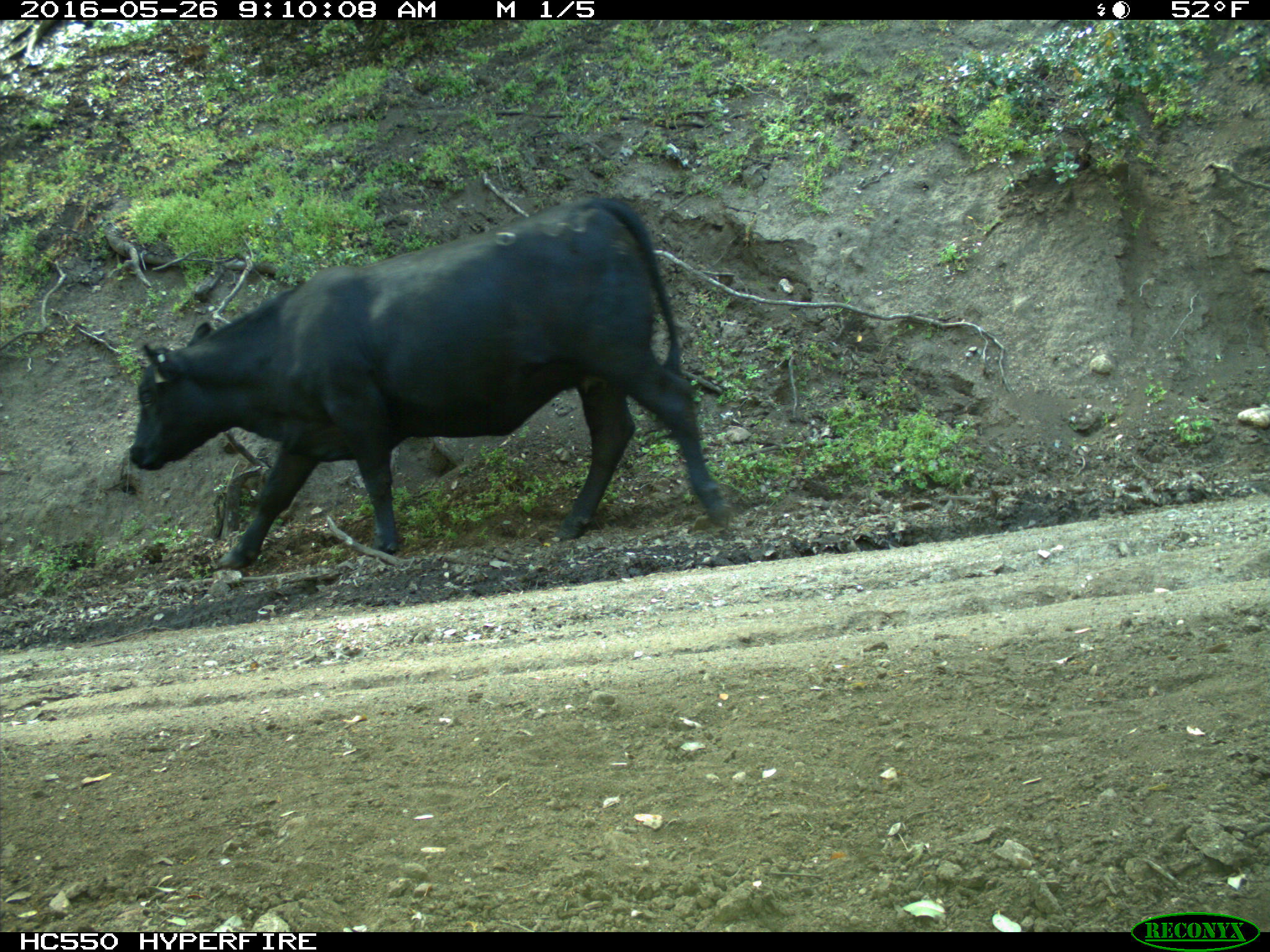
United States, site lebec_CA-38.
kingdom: Animalia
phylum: Chordata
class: Mammalia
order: Artiodactyla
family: Bovidae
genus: Bos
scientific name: Bos taurus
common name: domestic cow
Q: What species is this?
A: Bos taurus (domestic cow).